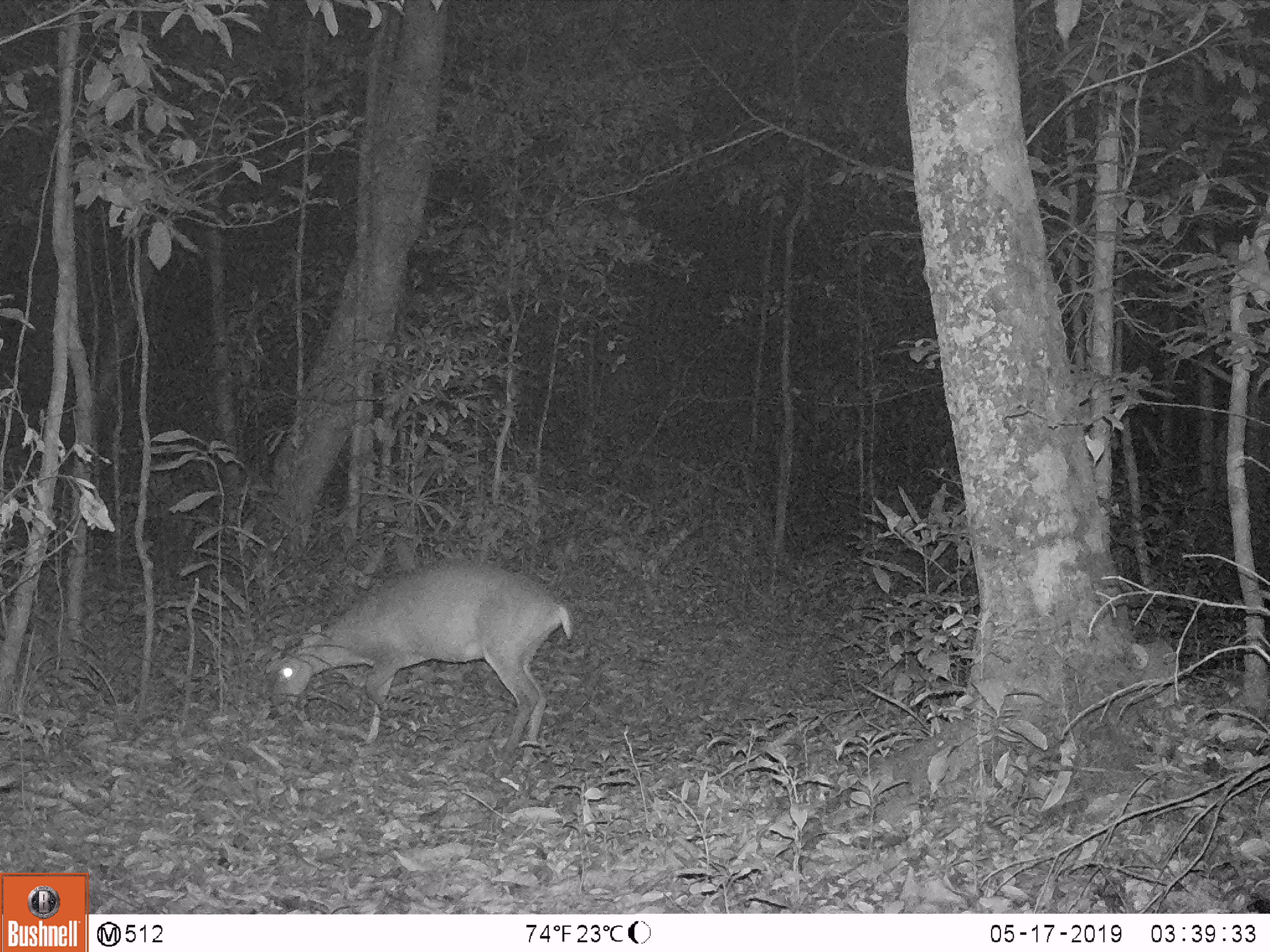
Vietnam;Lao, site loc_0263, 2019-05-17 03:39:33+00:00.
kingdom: Animalia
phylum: Chordata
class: Mammalia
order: Artiodactyla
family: Cervidae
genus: Muntiacus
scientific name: Muntiacus vuquangensis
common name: large-antlered muntjac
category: large antlered muntjac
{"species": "large antlered muntjac (large-antlered muntjac) (Muntiacus vuquangensis)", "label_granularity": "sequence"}